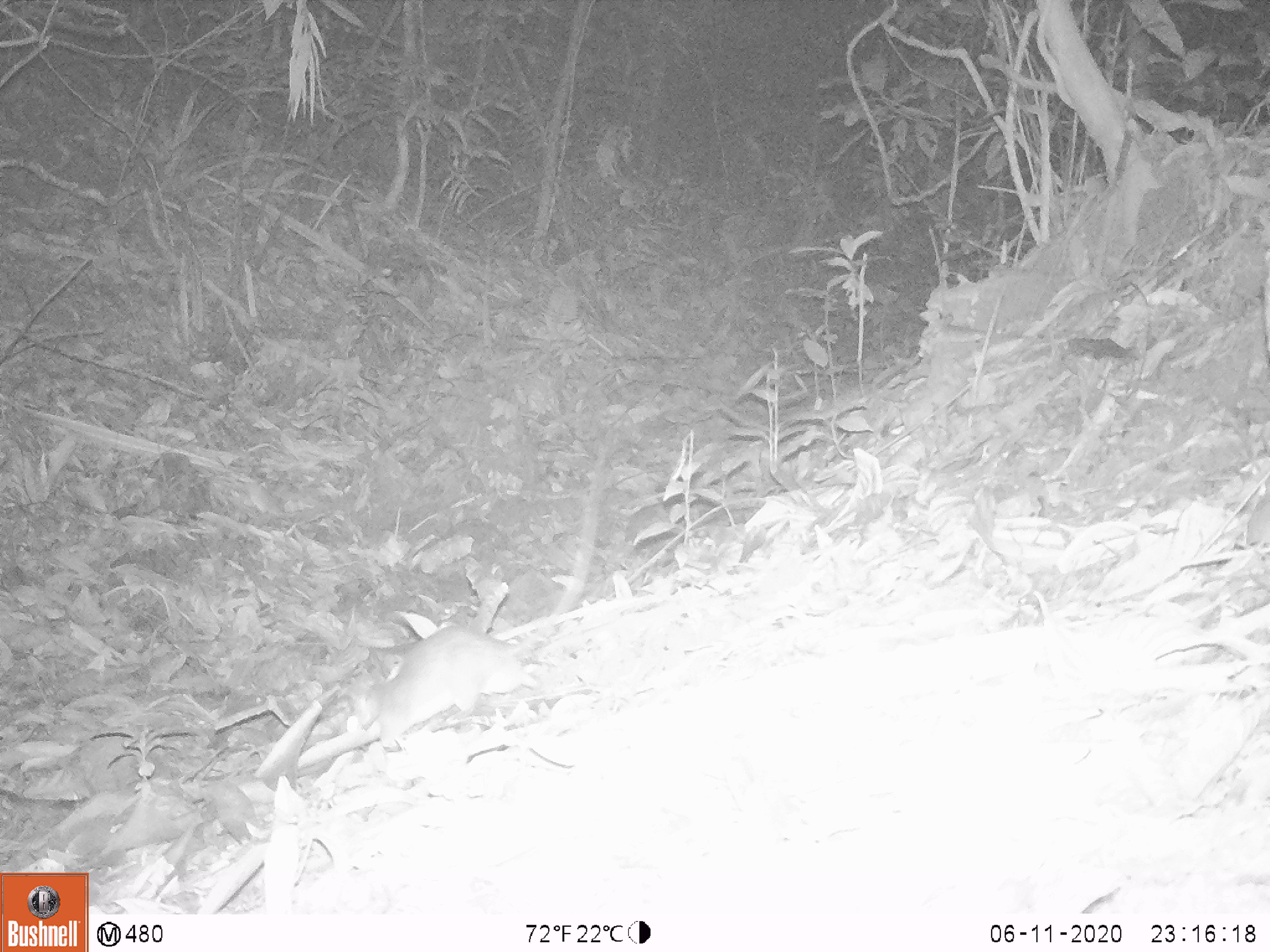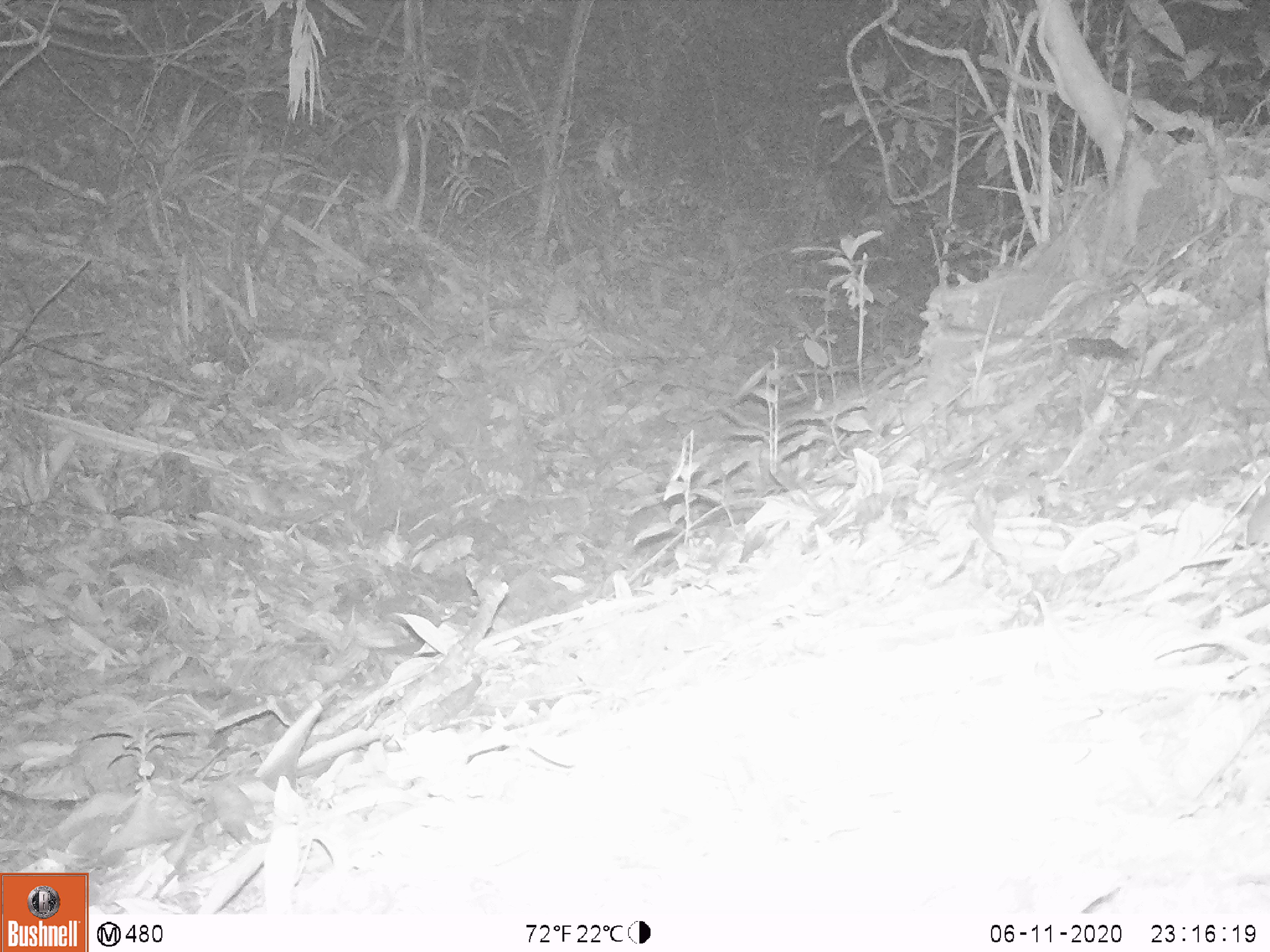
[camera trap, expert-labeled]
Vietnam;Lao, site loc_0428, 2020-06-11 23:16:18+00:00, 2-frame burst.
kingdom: Animalia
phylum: Chordata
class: Mammalia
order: Rodentia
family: Muridae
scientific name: Muridae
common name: old-world mice and rats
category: unidentified murid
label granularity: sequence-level